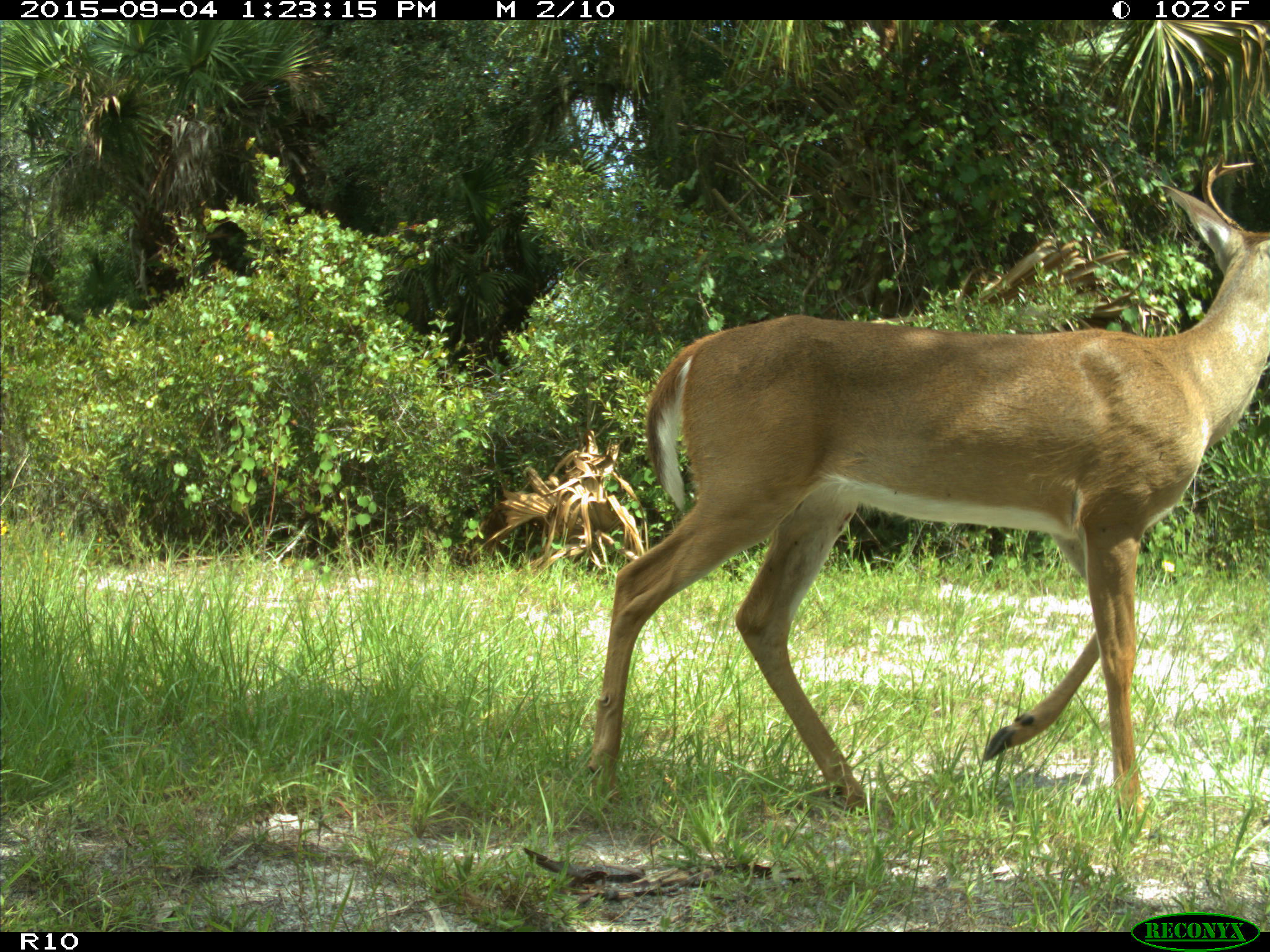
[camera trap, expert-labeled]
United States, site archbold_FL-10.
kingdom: Animalia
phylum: Chordata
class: Mammalia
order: Artiodactyla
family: Cervidae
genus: Odocoileus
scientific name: Odocoileus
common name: deer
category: unidentified deer